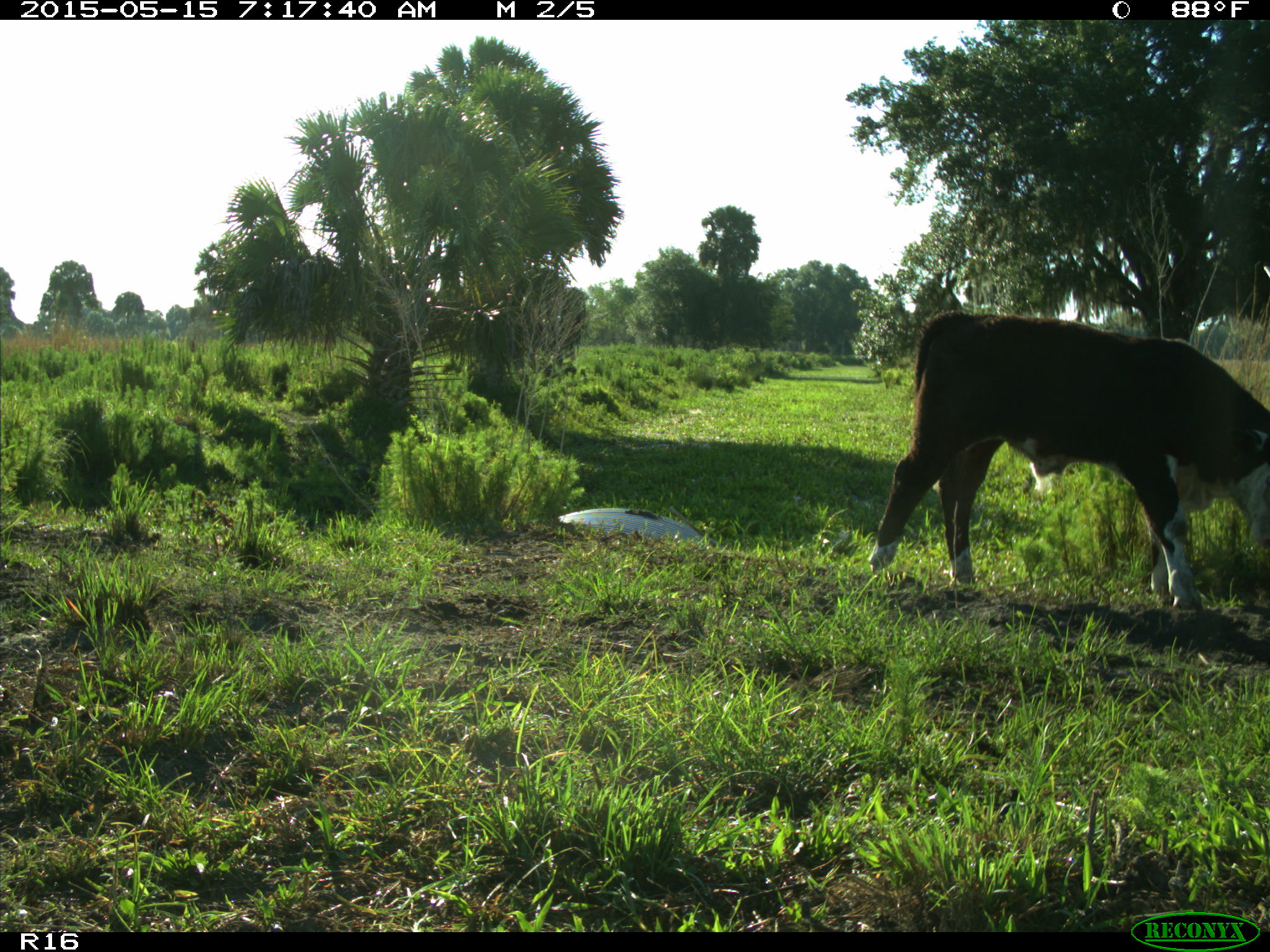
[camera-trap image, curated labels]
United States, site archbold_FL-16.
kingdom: Animalia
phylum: Chordata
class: Mammalia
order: Artiodactyla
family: Bovidae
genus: Bos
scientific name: Bos taurus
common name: domestic cow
Bos taurus (domestic cow).